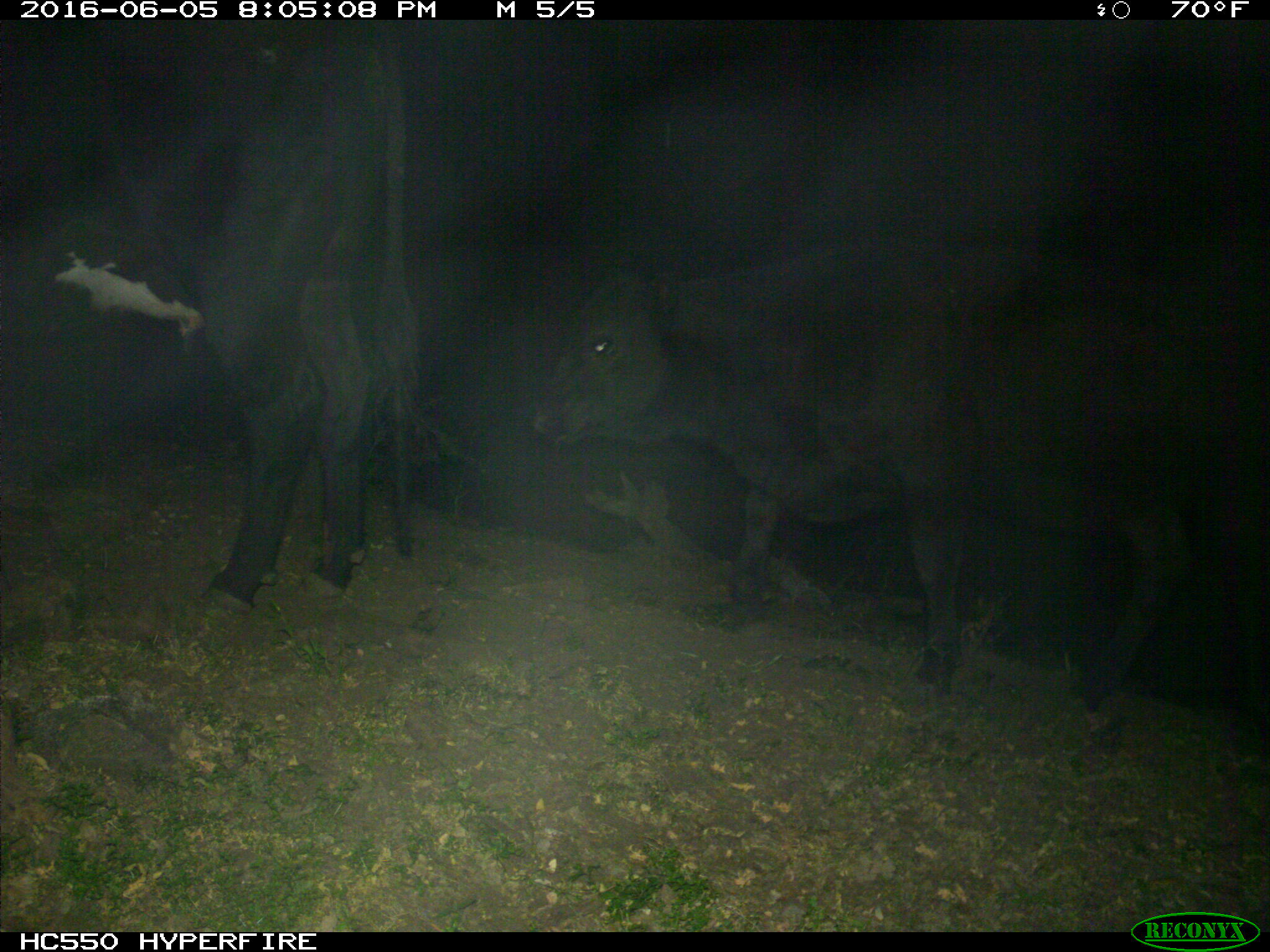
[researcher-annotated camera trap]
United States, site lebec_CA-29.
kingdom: Animalia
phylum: Chordata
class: Mammalia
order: Artiodactyla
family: Bovidae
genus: Bos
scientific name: Bos taurus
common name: domestic cow